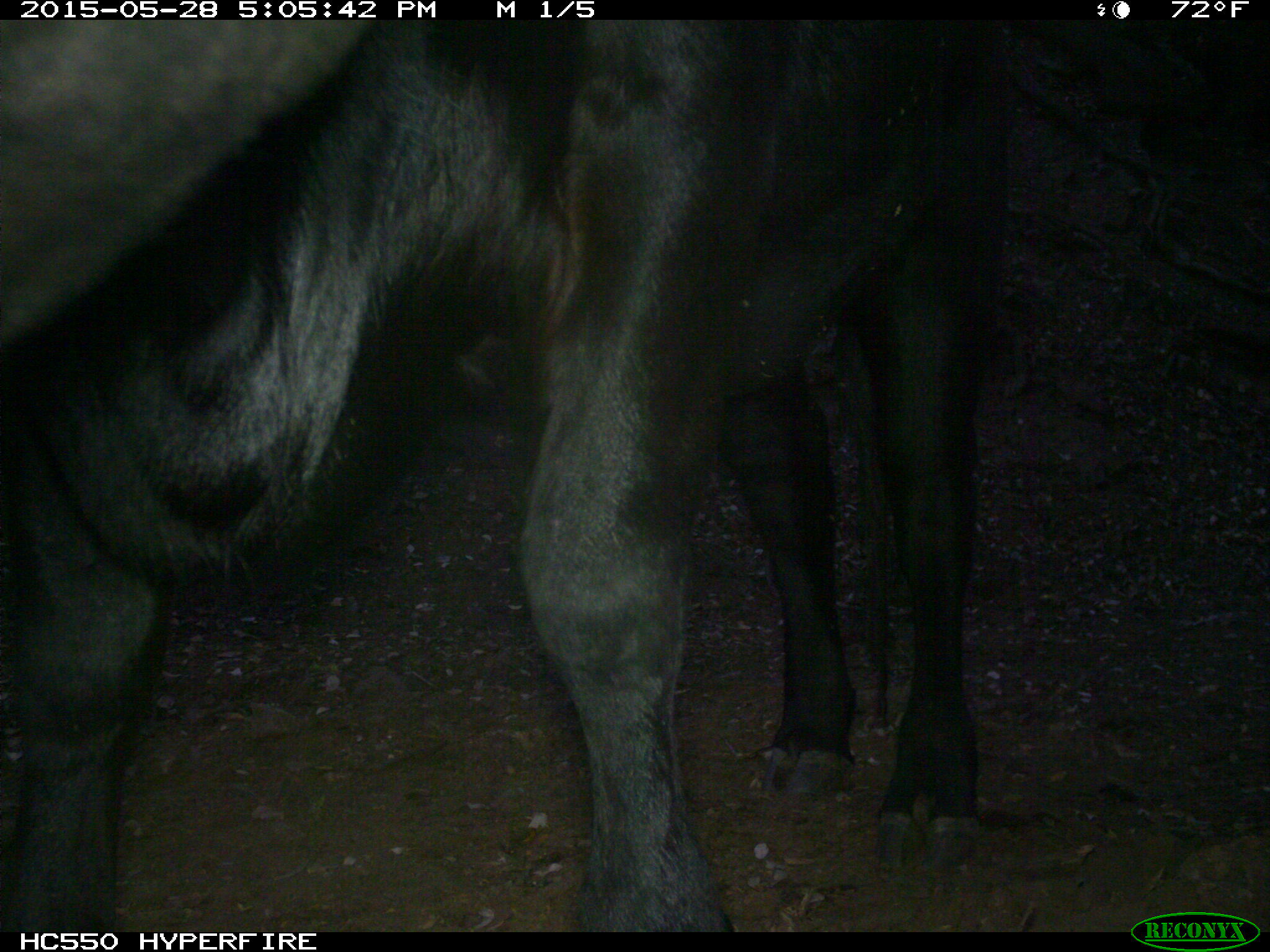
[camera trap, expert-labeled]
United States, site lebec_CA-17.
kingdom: Animalia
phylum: Chordata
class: Mammalia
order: Artiodactyla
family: Bovidae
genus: Bos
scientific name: Bos taurus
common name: domestic cow